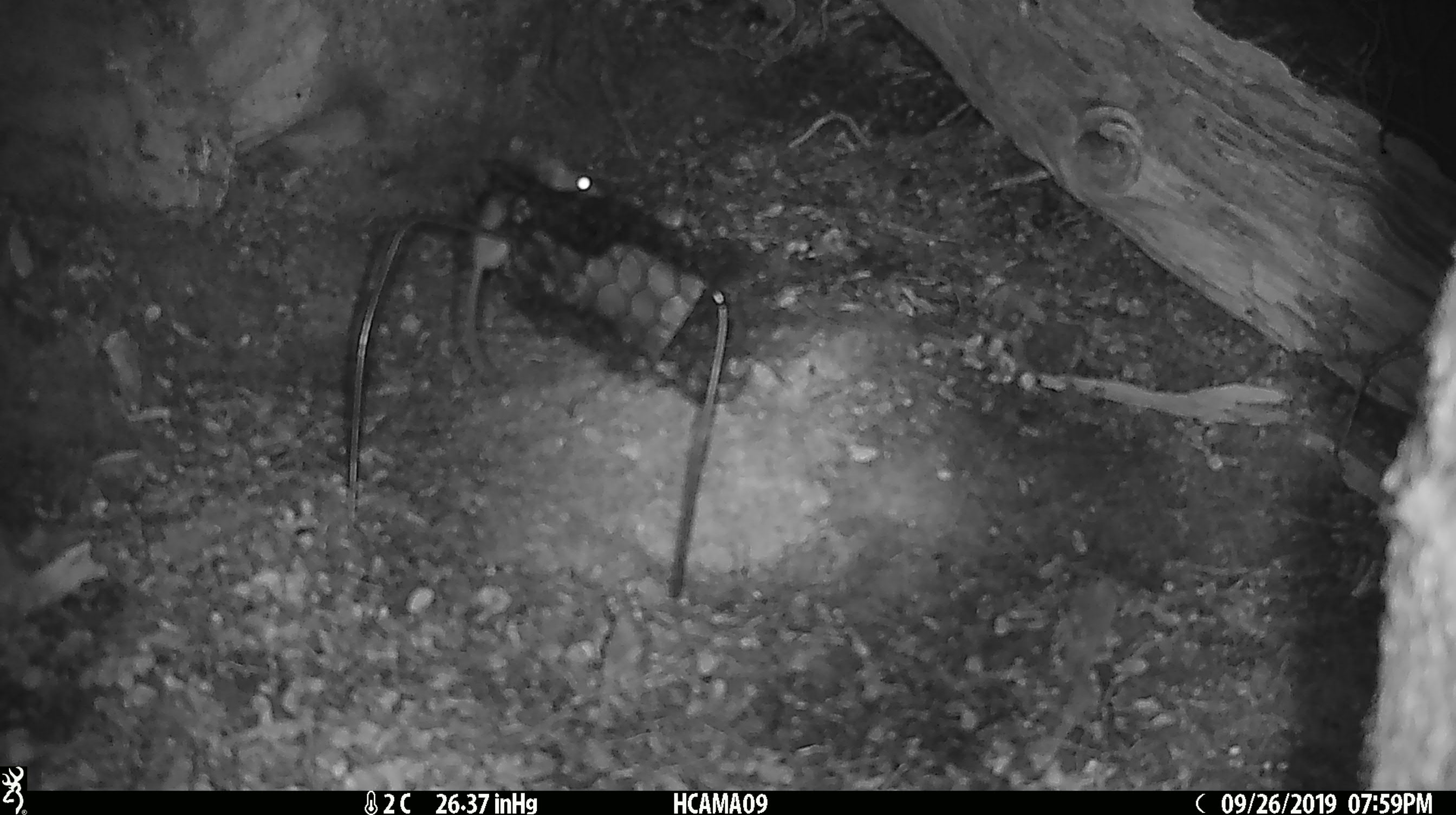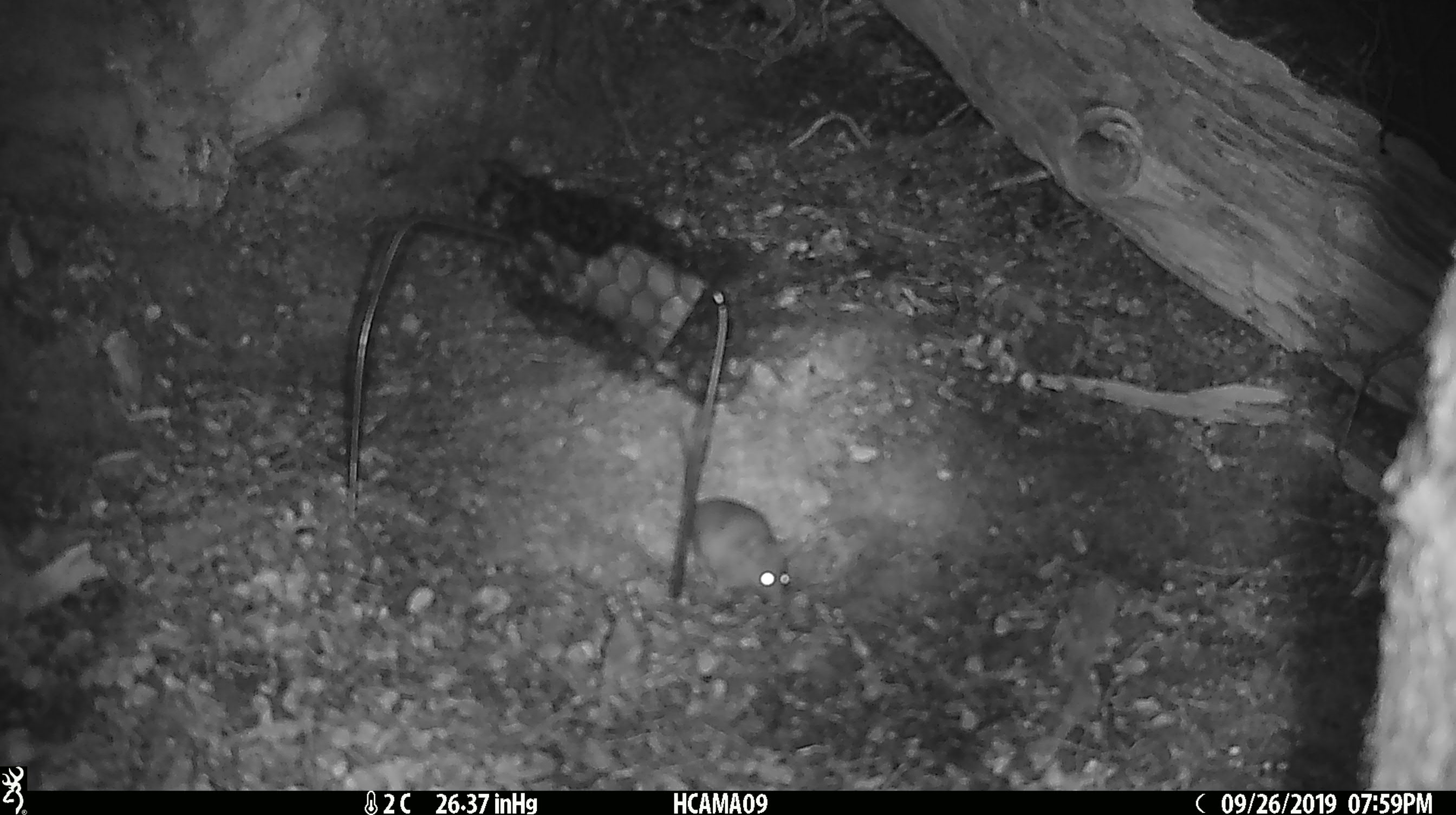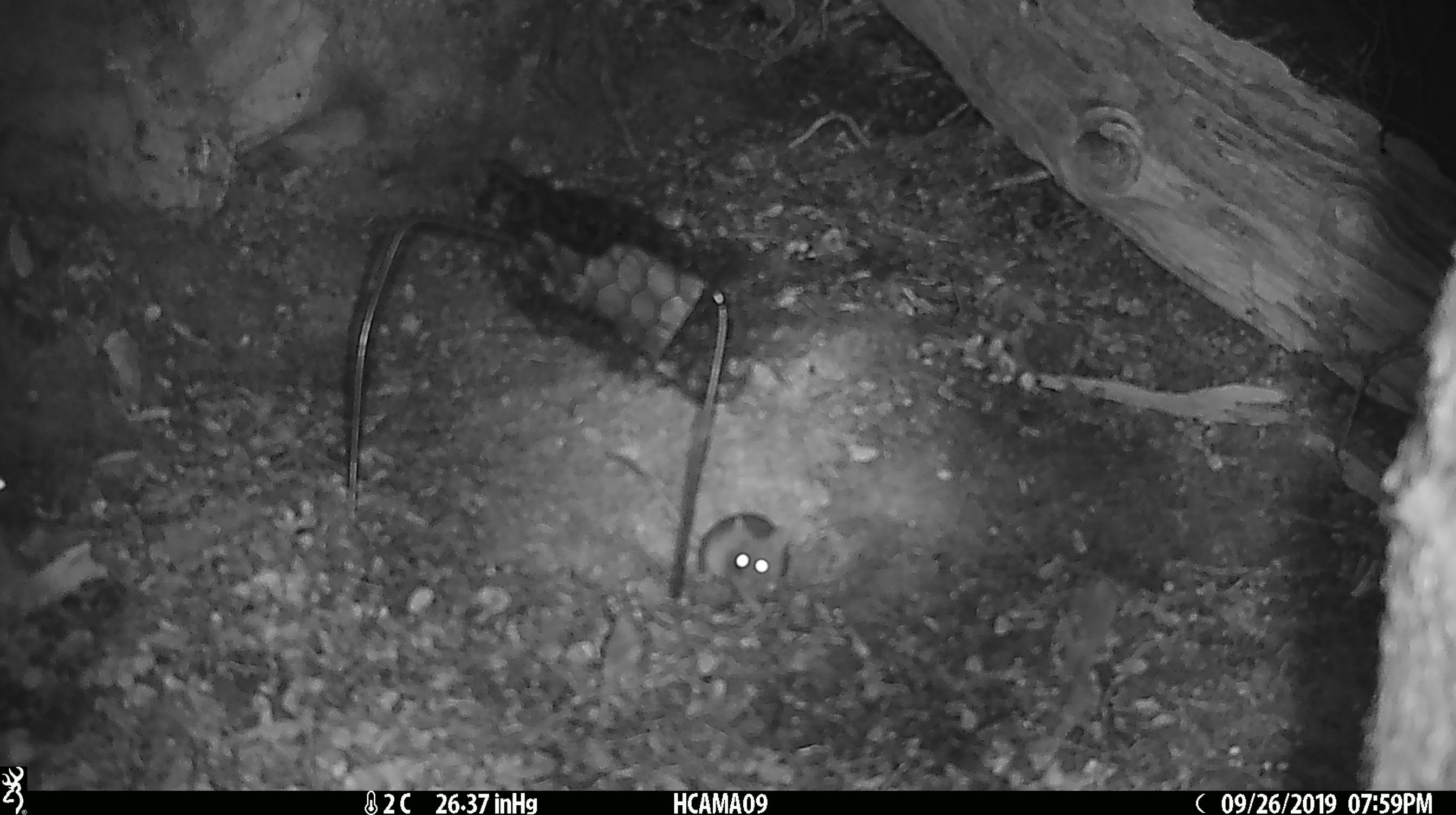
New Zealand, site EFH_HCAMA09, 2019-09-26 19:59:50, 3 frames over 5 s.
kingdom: Animalia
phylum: Chordata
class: Mammalia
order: Rodentia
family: Muridae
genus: Mus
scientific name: Mus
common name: mouse